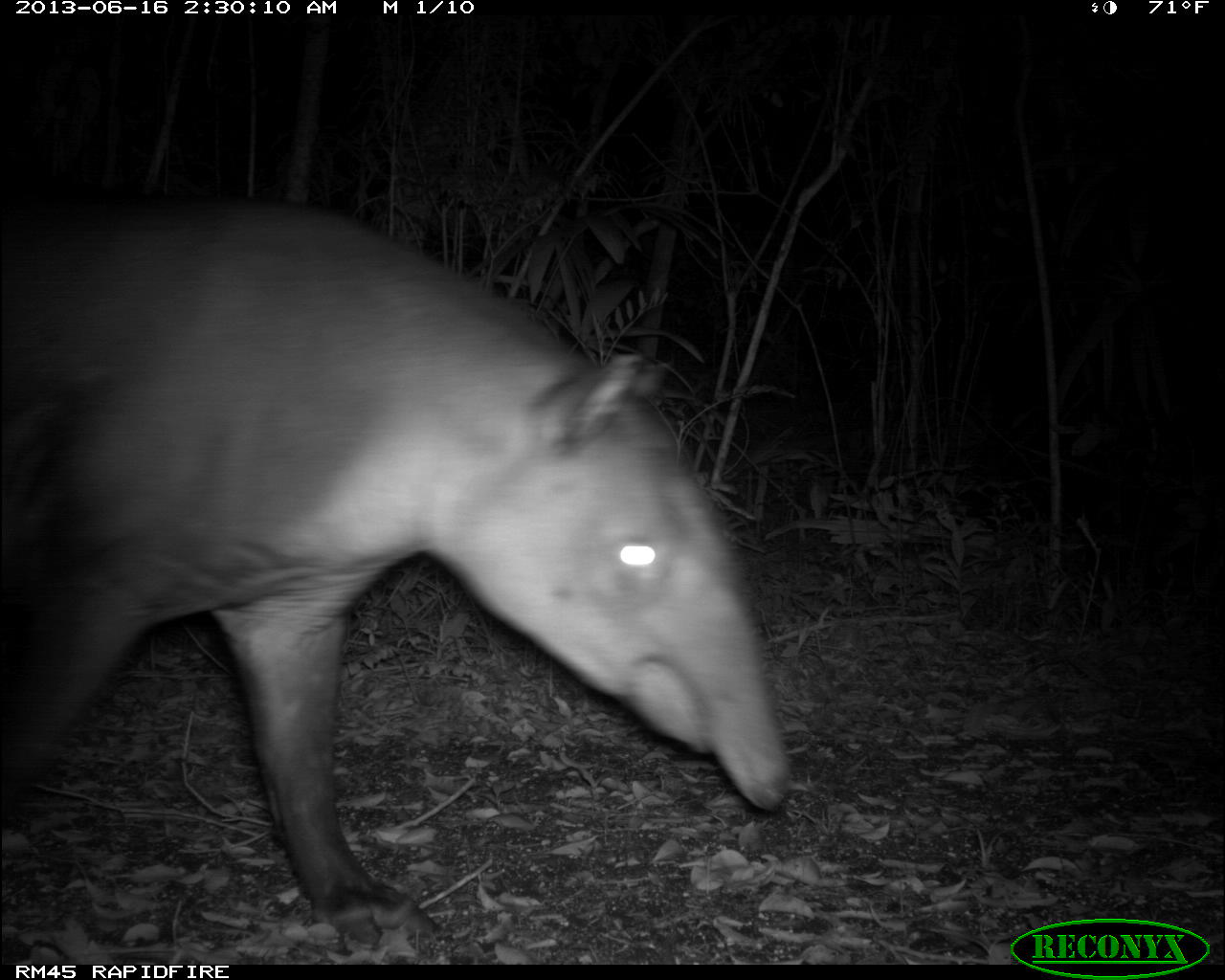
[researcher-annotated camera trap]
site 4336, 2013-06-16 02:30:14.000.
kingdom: Animalia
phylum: Chordata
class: Mammalia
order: Perissodactyla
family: Tapiridae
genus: Tapirus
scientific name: Tapirus bairdii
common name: baird's tapir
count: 1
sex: male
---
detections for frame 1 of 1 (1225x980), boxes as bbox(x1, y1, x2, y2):
tapirus bairdii: bbox(0, 193, 790, 939)